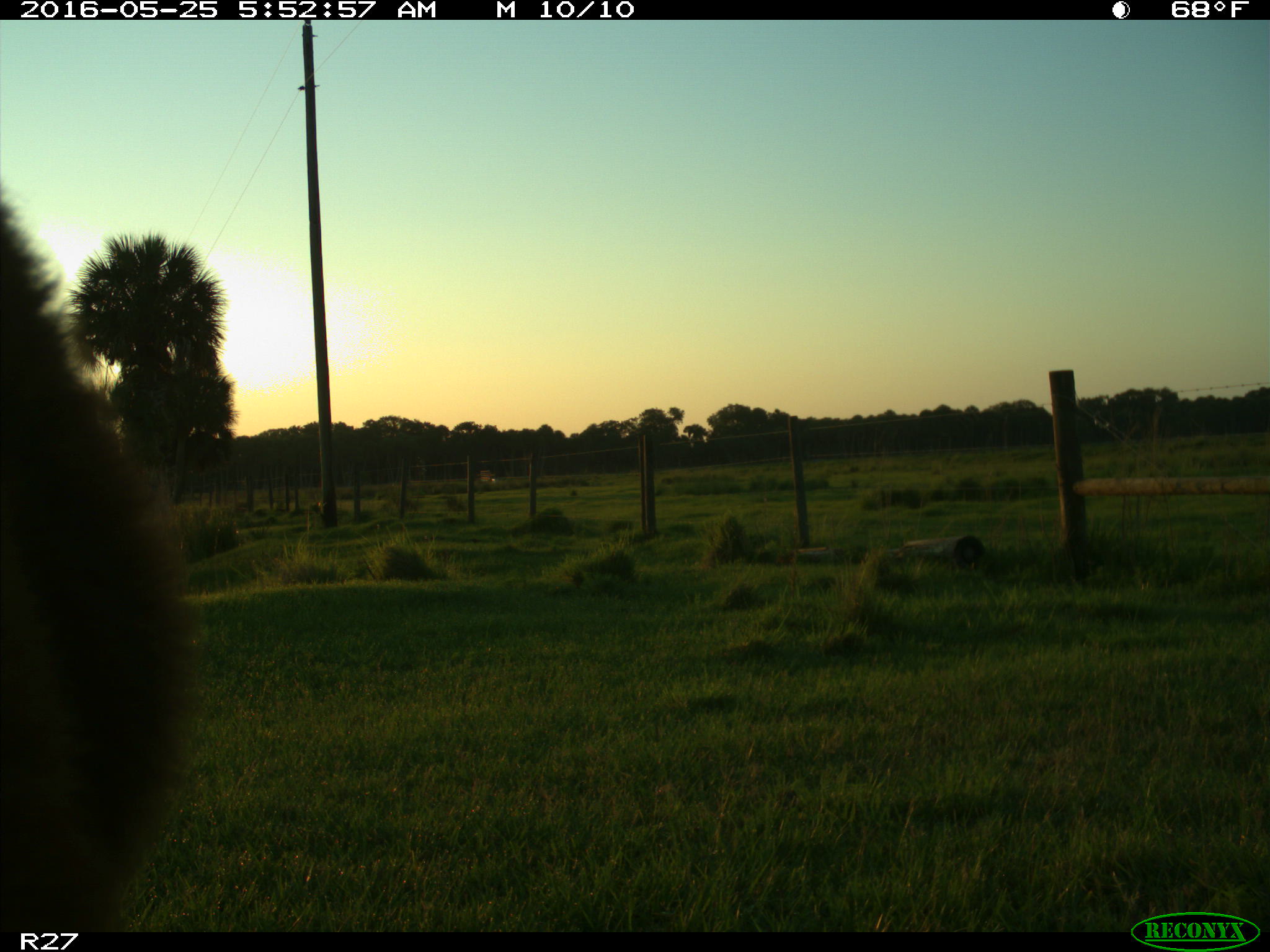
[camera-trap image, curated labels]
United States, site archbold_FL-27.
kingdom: Animalia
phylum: Chordata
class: Mammalia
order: Artiodactyla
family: Bovidae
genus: Bos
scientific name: Bos taurus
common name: domestic cow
Bos taurus (domestic cow).